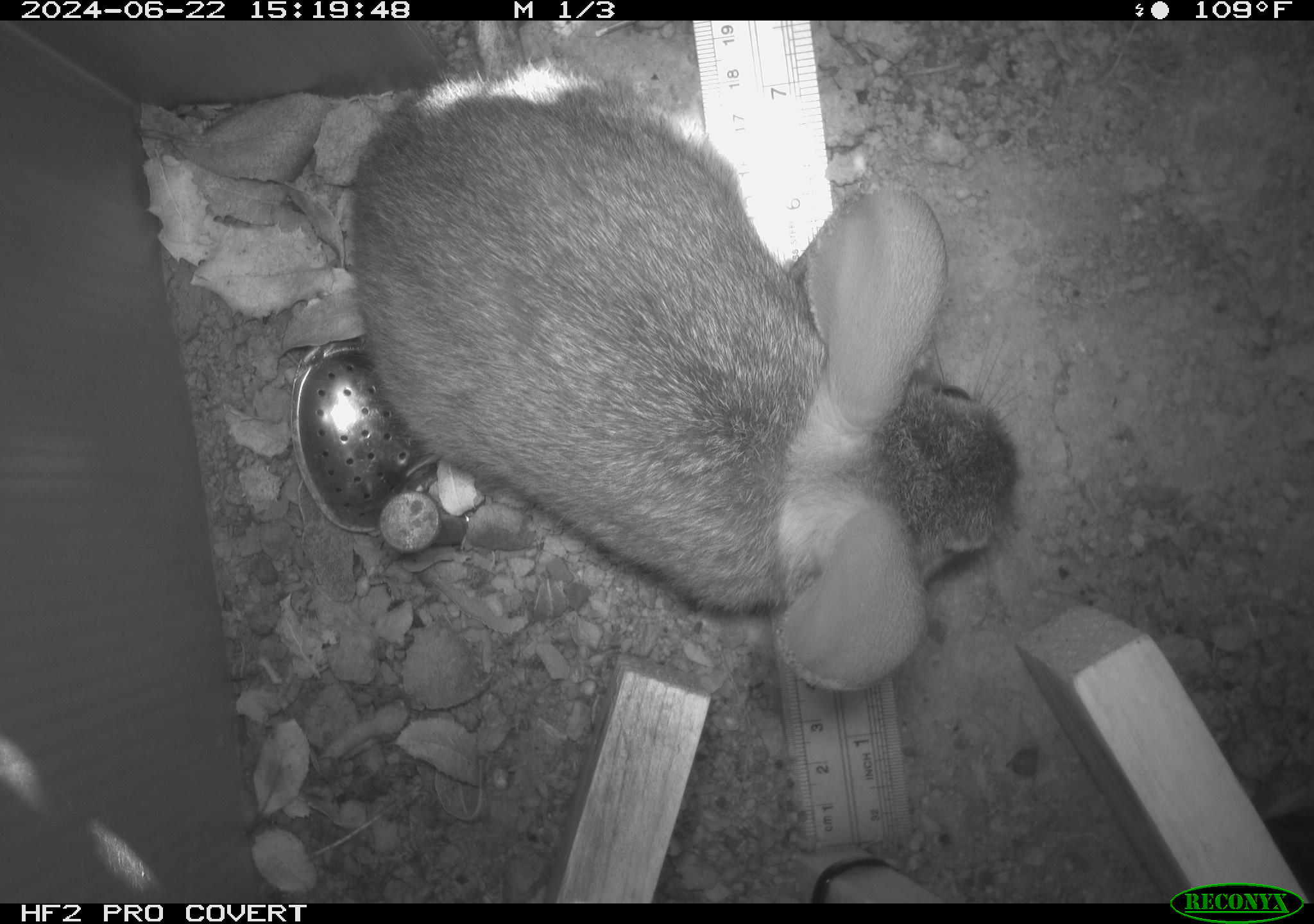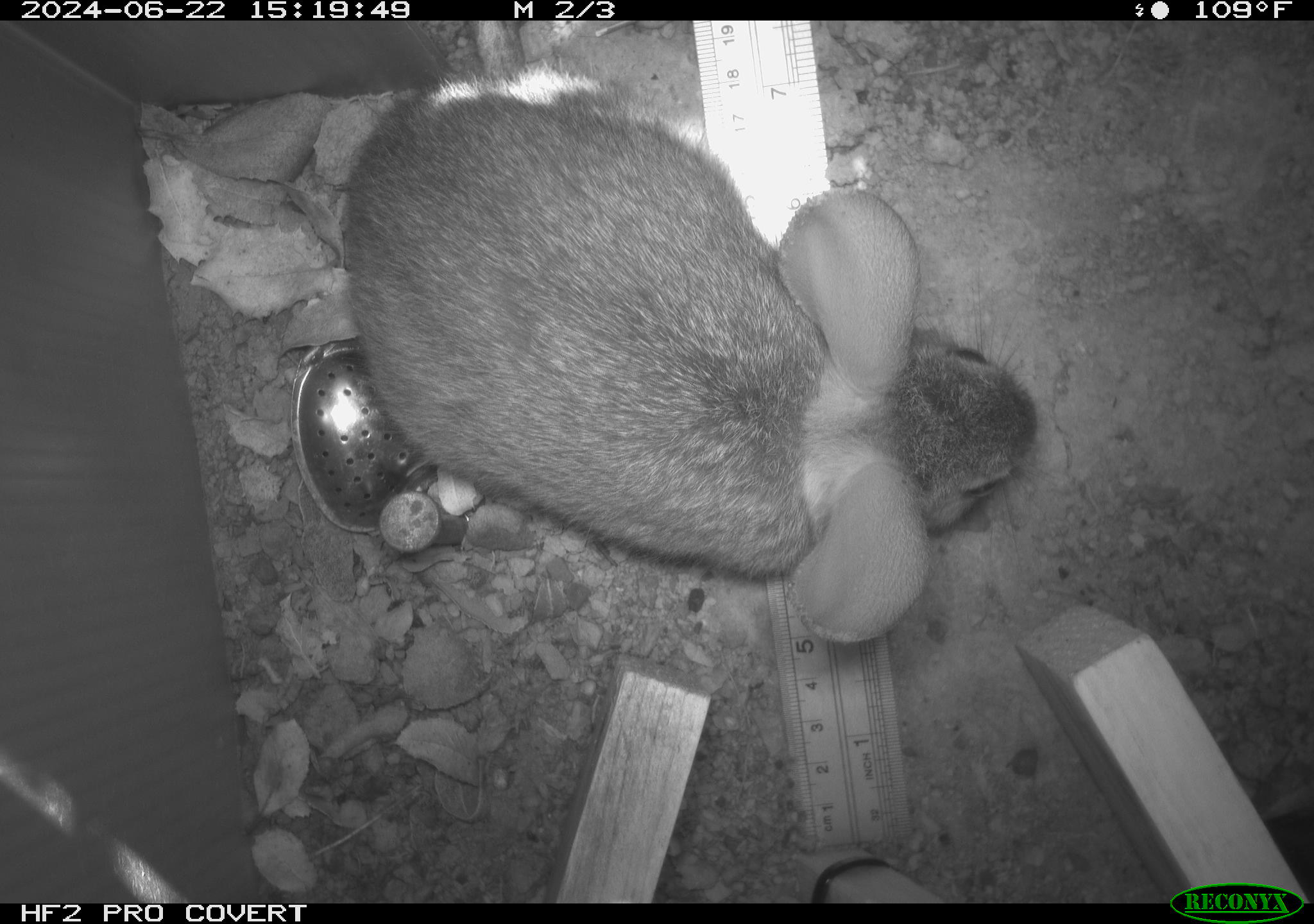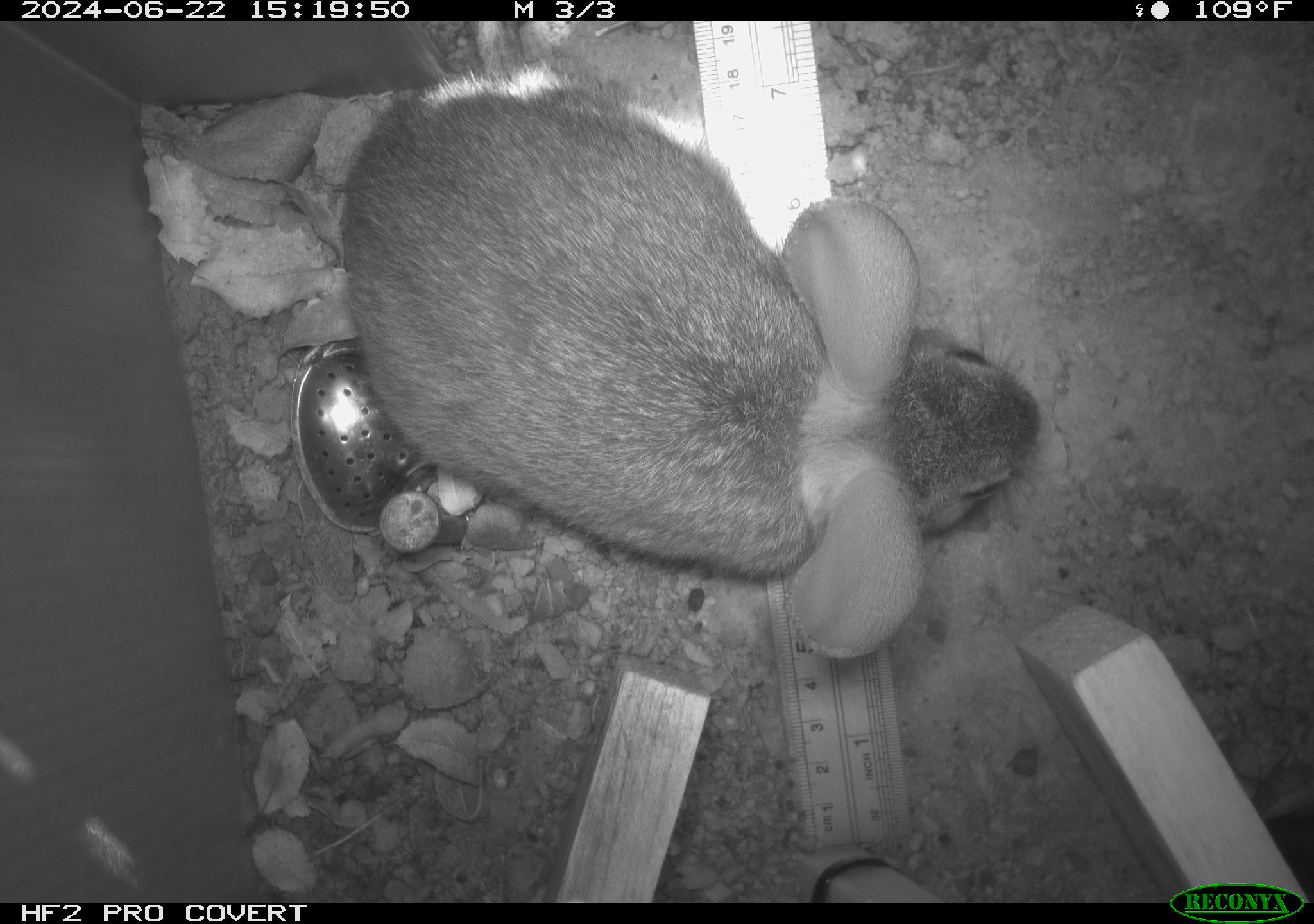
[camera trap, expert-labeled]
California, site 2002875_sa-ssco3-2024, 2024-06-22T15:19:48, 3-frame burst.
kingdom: Animalia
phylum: Chordata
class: Mammalia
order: Lagomorpha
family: Leporidae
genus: Sylvilagus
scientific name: Sylvilagus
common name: cottontail rabbits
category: sylvilagus species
Sylvilagus species (cottontail rabbits) (Sylvilagus).